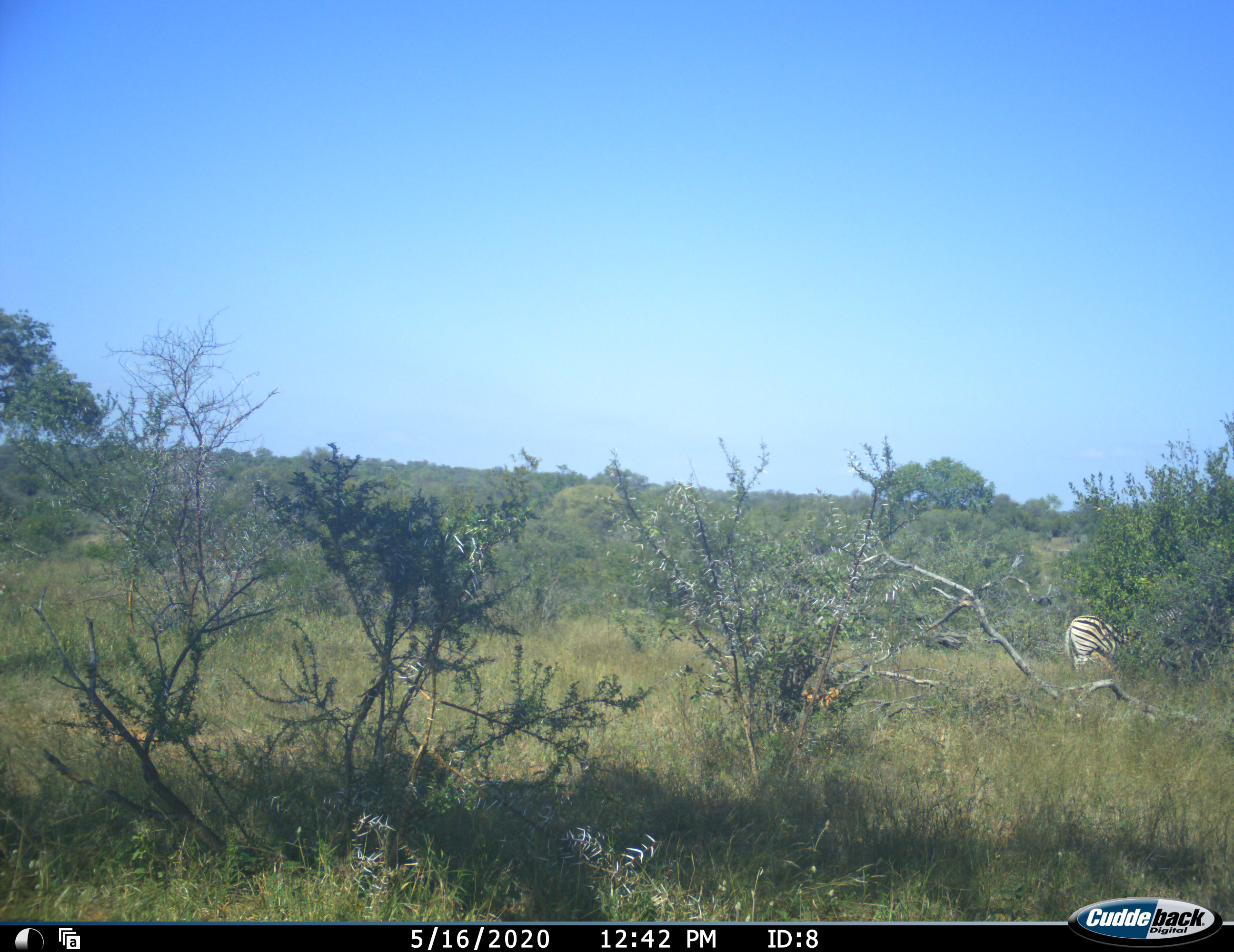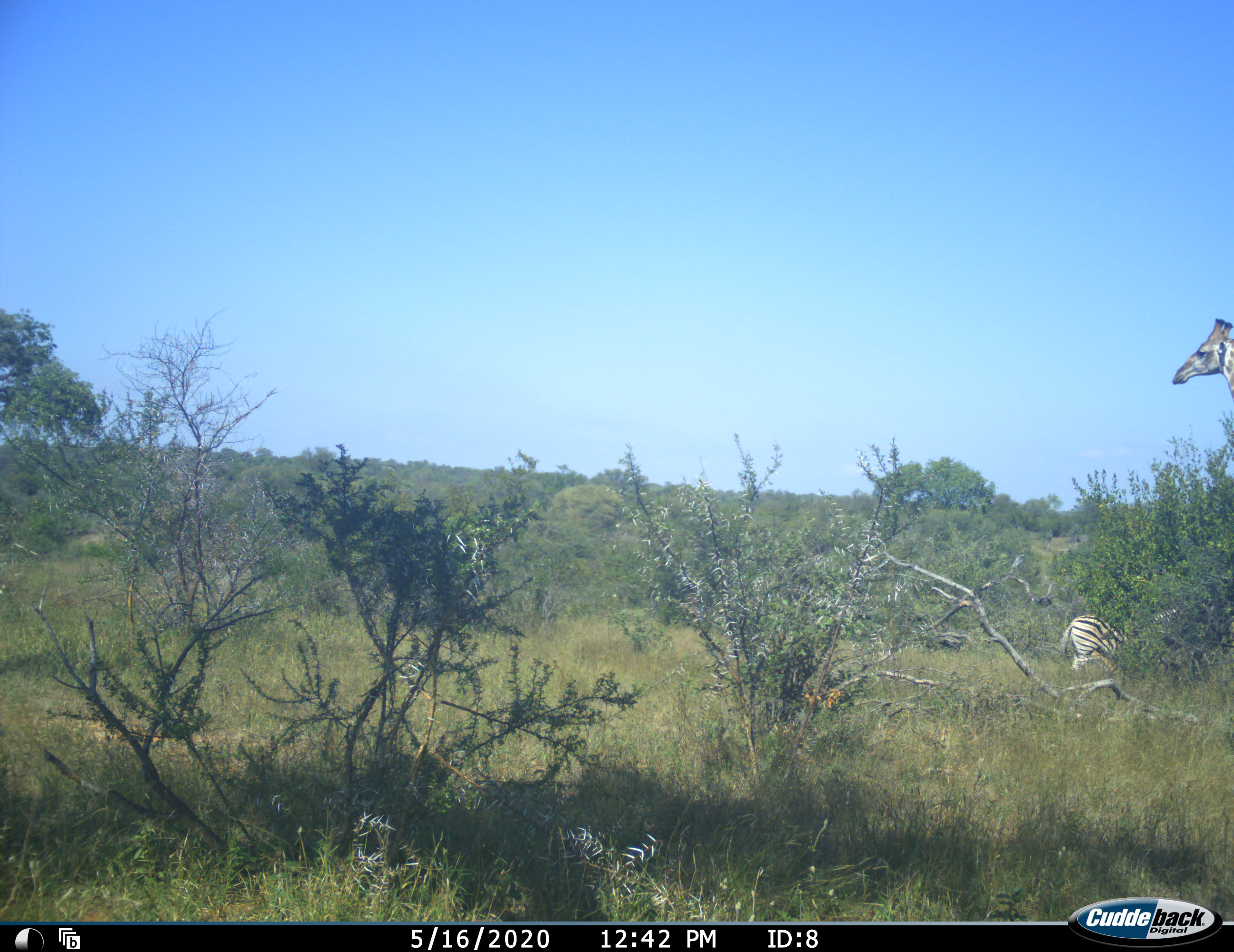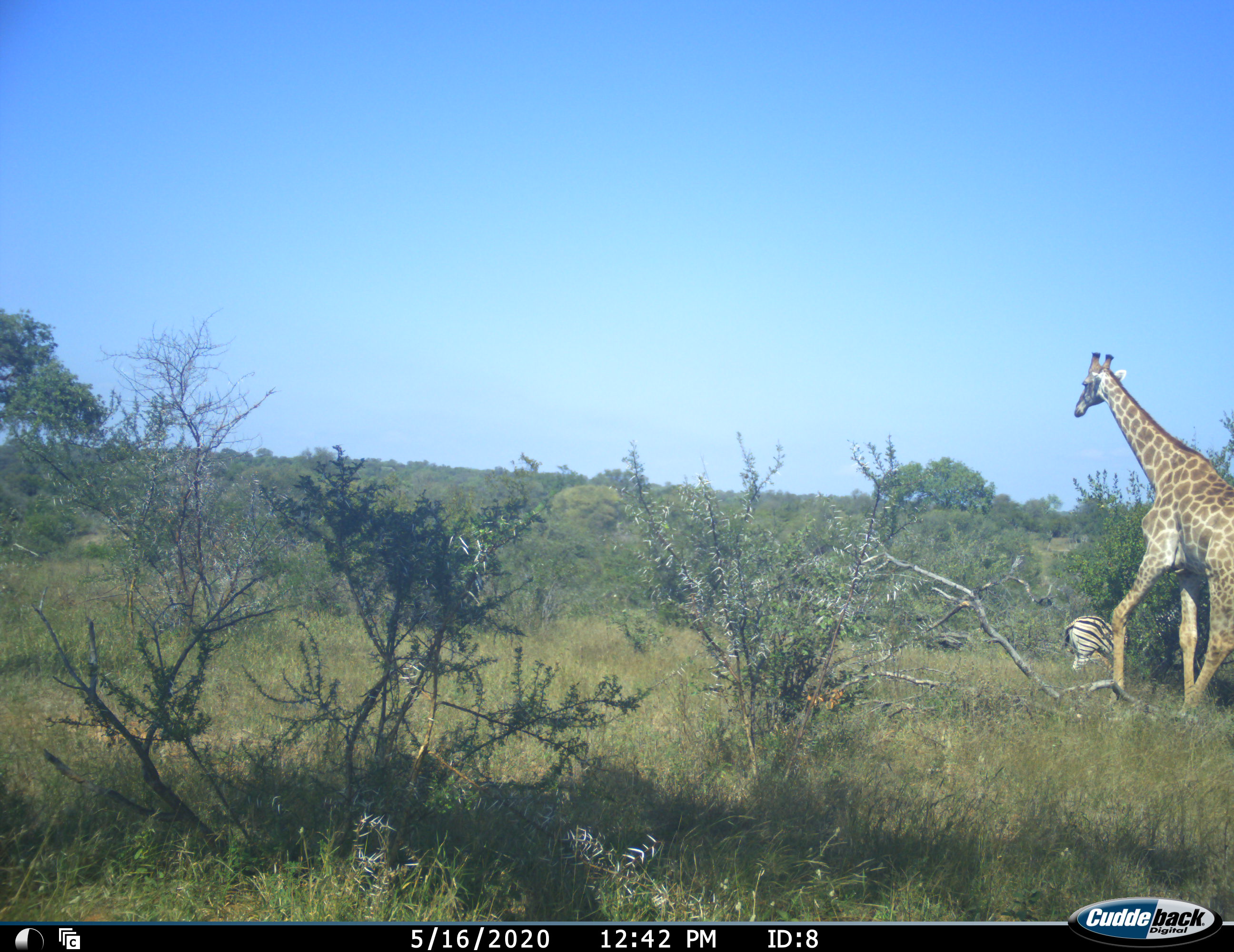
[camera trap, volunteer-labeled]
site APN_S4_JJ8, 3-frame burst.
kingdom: Animalia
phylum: Chordata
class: Mammalia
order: Artiodactyla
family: Giraffidae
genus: Giraffa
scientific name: Giraffa camelopardalis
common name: giraffe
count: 1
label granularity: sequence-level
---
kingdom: Animalia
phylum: Chordata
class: Mammalia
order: Perissodactyla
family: Equidae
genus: Equus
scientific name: Equus quagga burchellii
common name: burchell's zebra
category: zebraburchells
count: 1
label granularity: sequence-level